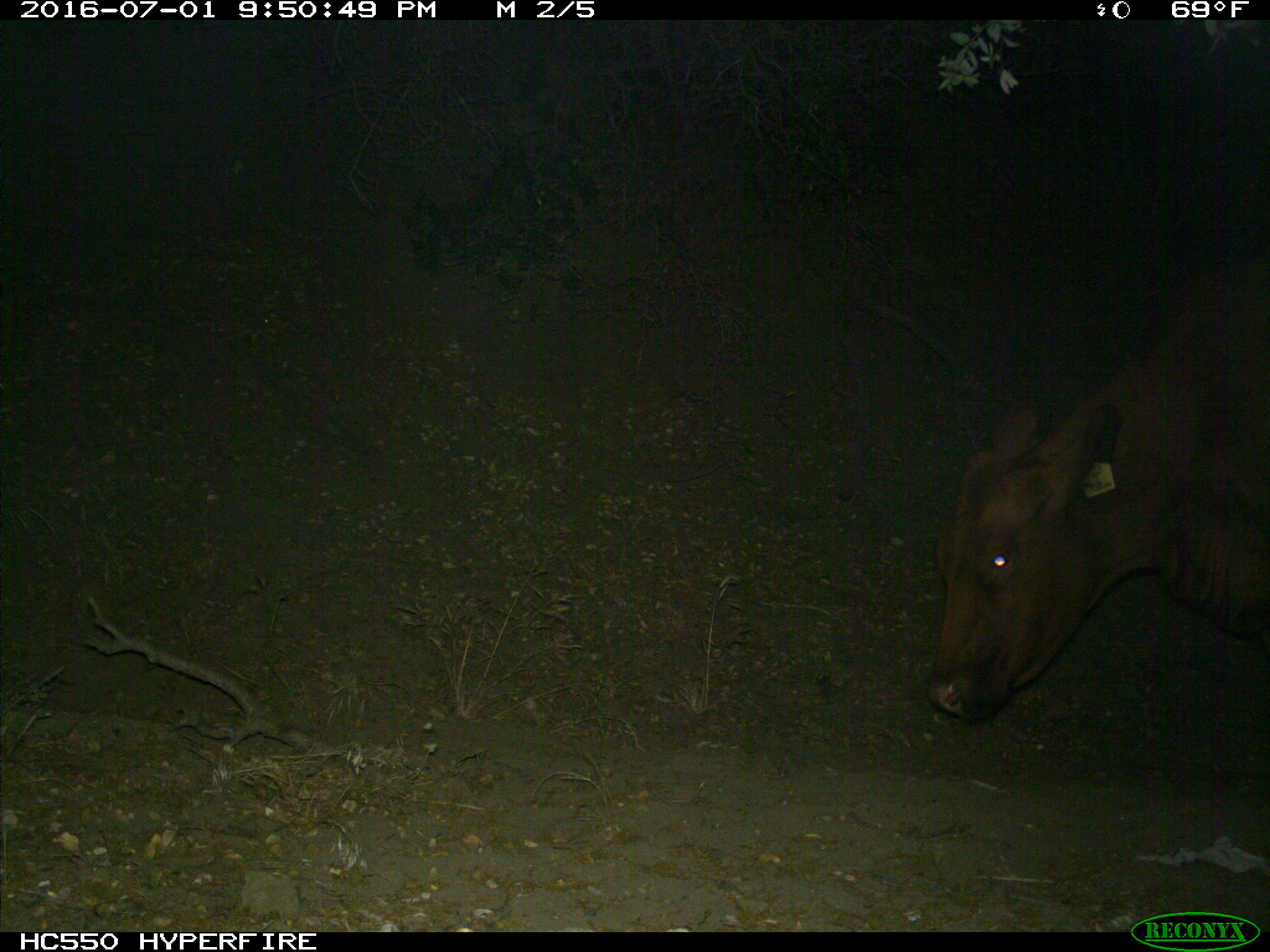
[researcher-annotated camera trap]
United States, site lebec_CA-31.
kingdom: Animalia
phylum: Chordata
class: Mammalia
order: Artiodactyla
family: Bovidae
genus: Bos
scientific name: Bos taurus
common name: domestic cow